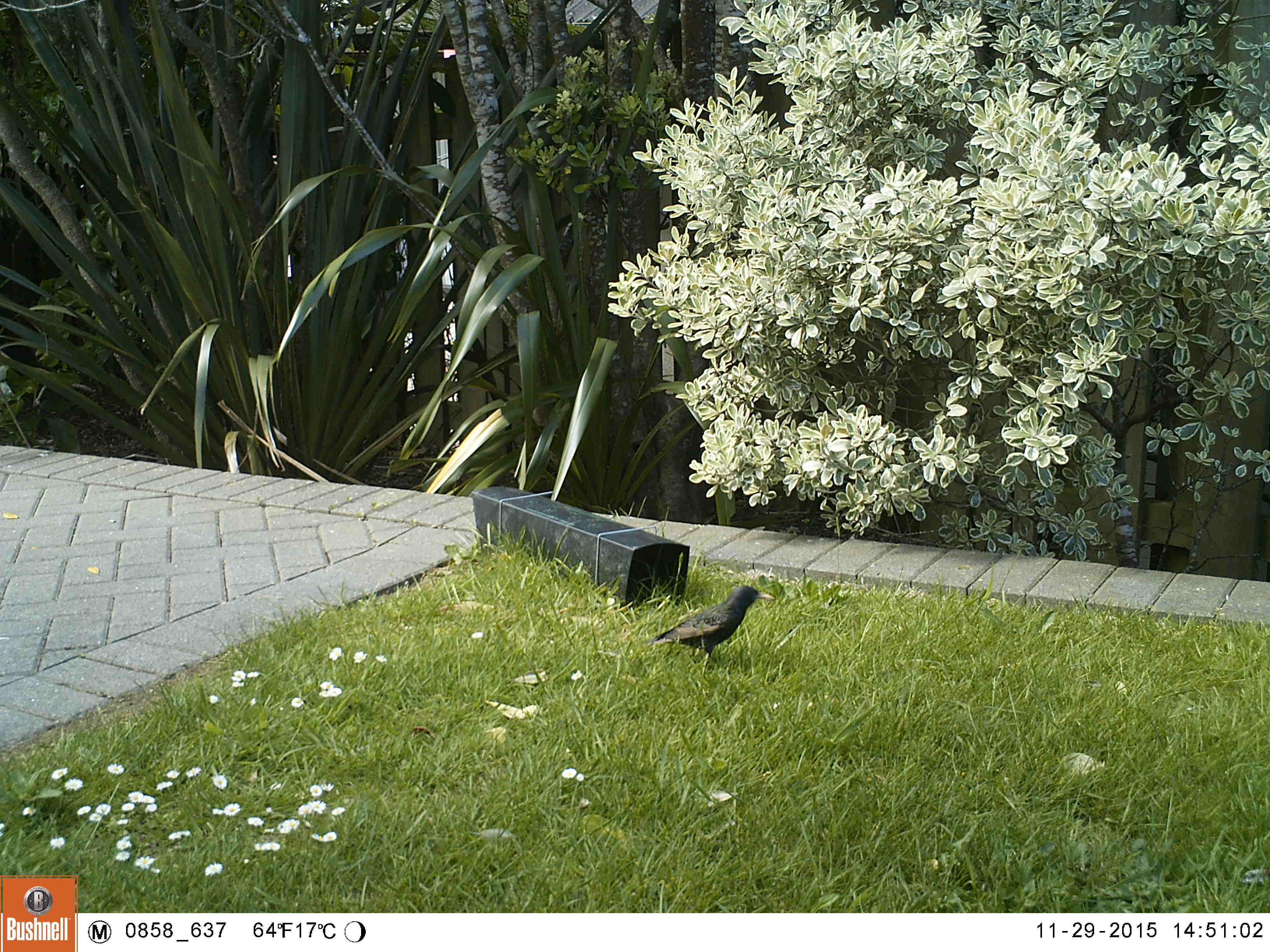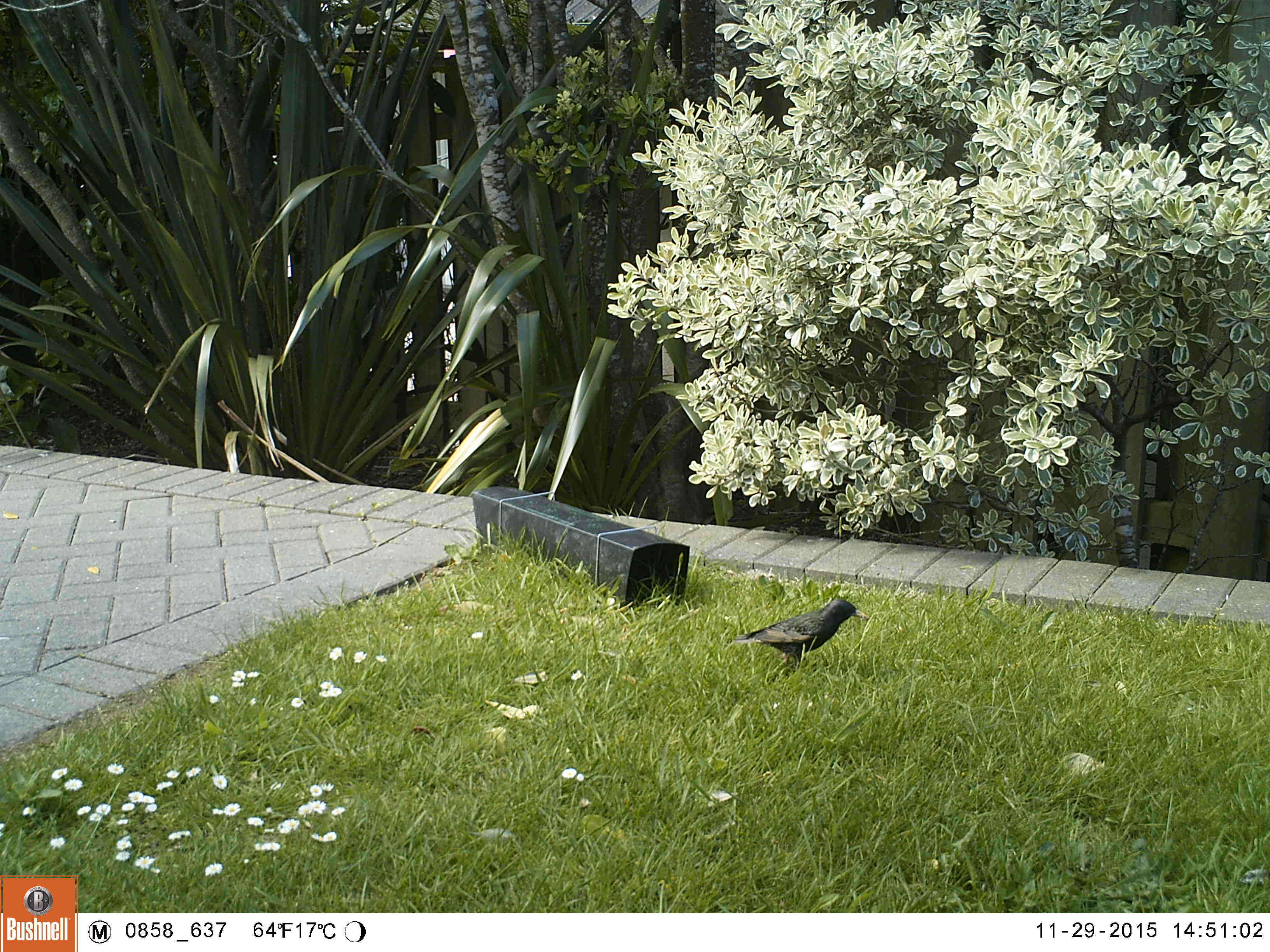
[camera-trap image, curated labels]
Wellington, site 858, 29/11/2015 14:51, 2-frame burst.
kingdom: Animalia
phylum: Chordata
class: Aves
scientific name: Aves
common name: bird